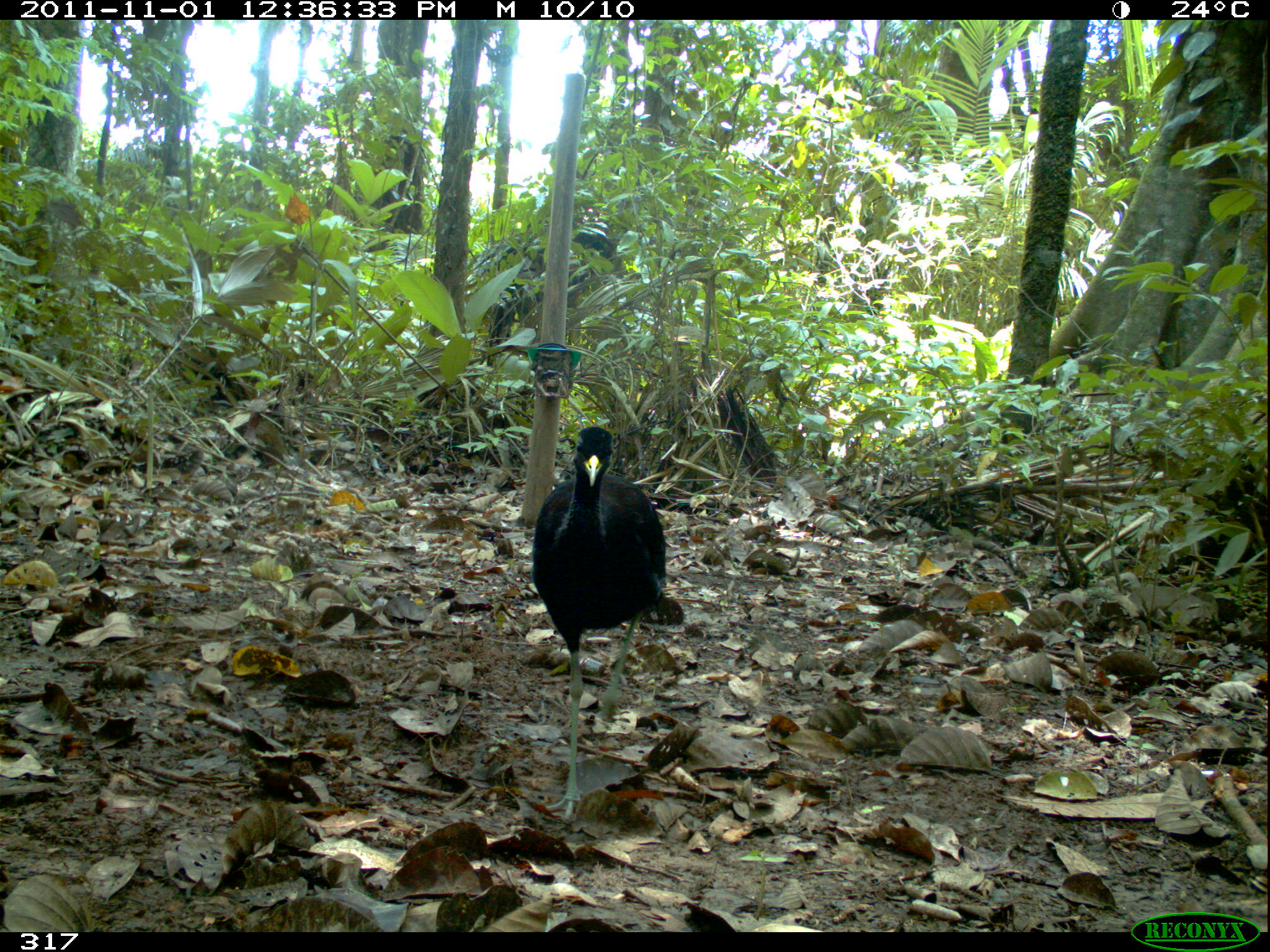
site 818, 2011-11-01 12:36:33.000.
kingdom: Animalia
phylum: Chordata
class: Aves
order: Gruiformes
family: Psophiidae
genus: Psophia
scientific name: Psophia leucoptera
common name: pale-winged trumpeter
Psophia leucoptera (pale-winged trumpeter).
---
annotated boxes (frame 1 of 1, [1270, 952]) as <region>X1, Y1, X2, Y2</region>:
psophia leucoptera: <region>529, 425, 667, 825</region>